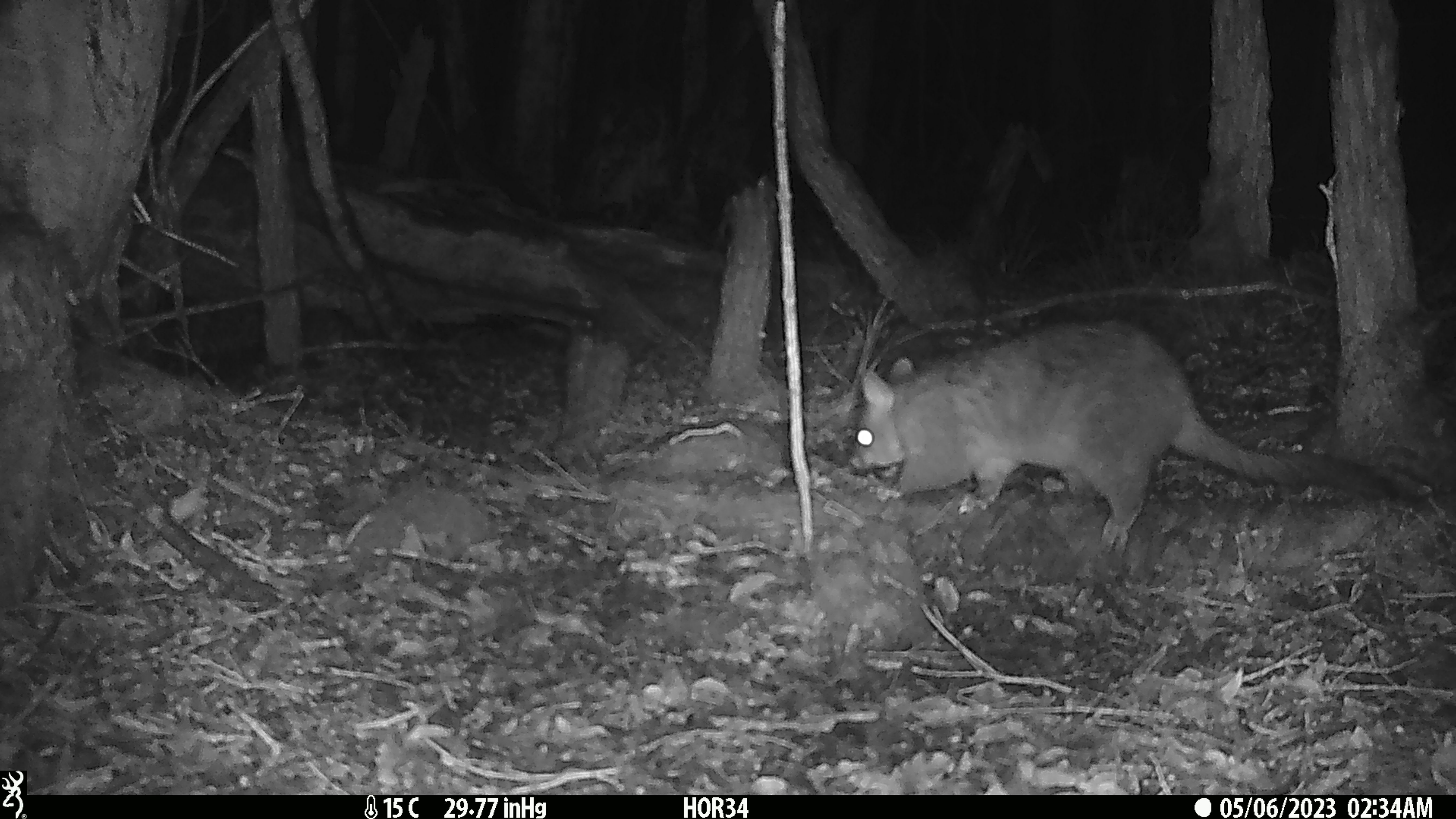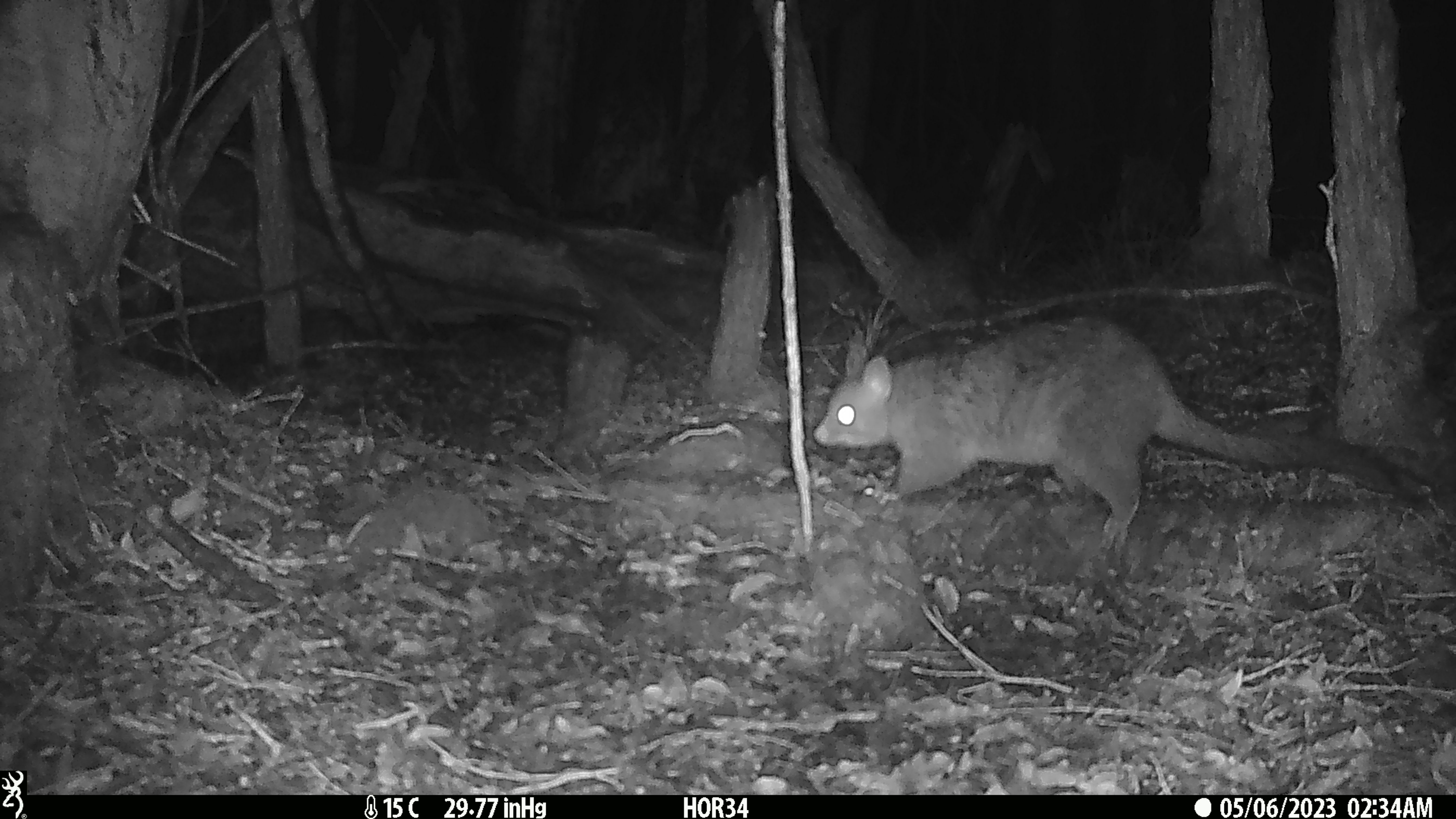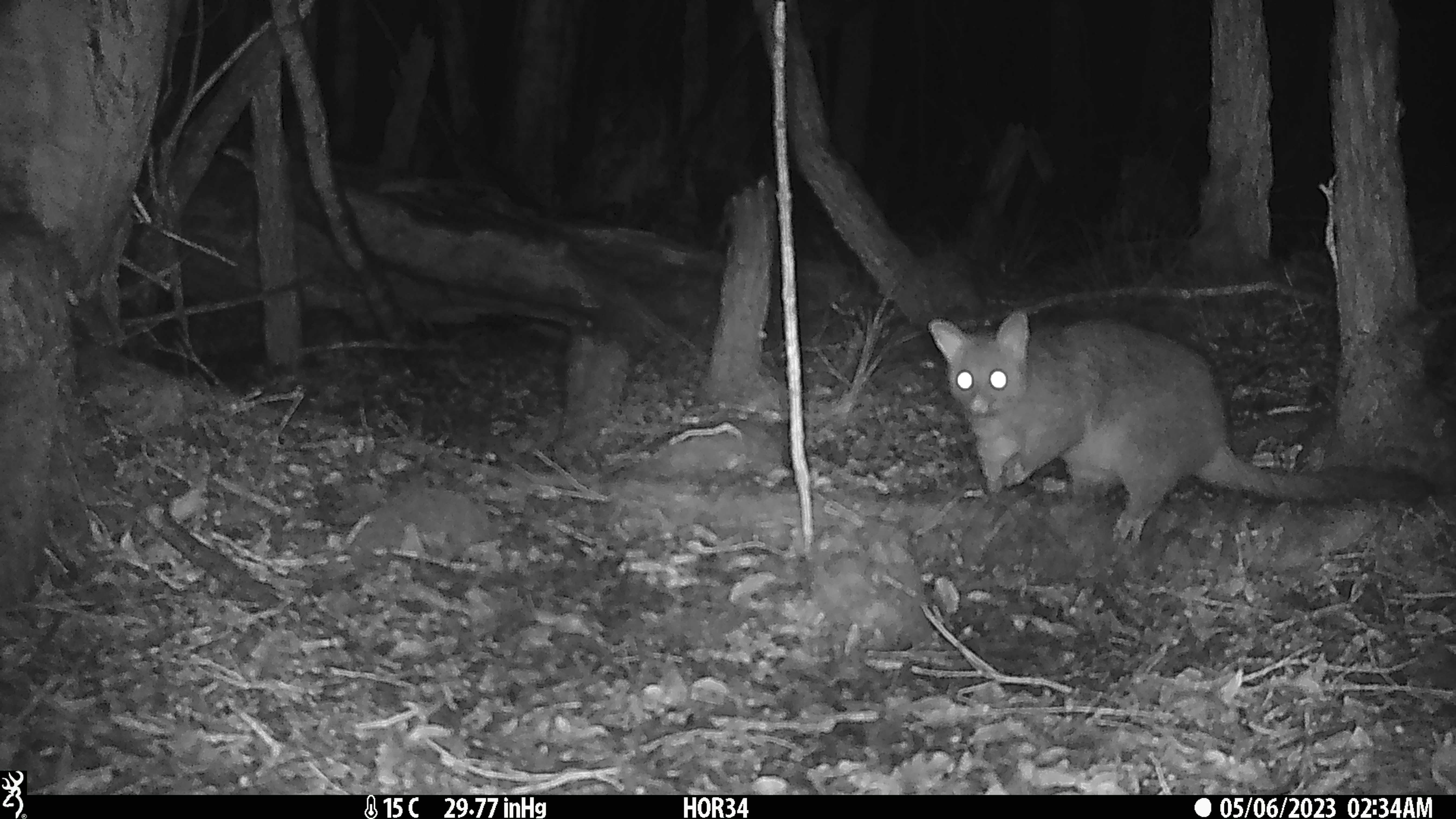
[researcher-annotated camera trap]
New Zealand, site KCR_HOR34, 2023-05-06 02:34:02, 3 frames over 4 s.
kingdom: Animalia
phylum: Chordata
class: Mammalia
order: Diprotodontia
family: Phalangeridae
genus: Trichosurus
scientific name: Trichosurus vulpecula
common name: common brushtail possum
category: possum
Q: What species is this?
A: Possum (common brushtail possum) (Trichosurus vulpecula).